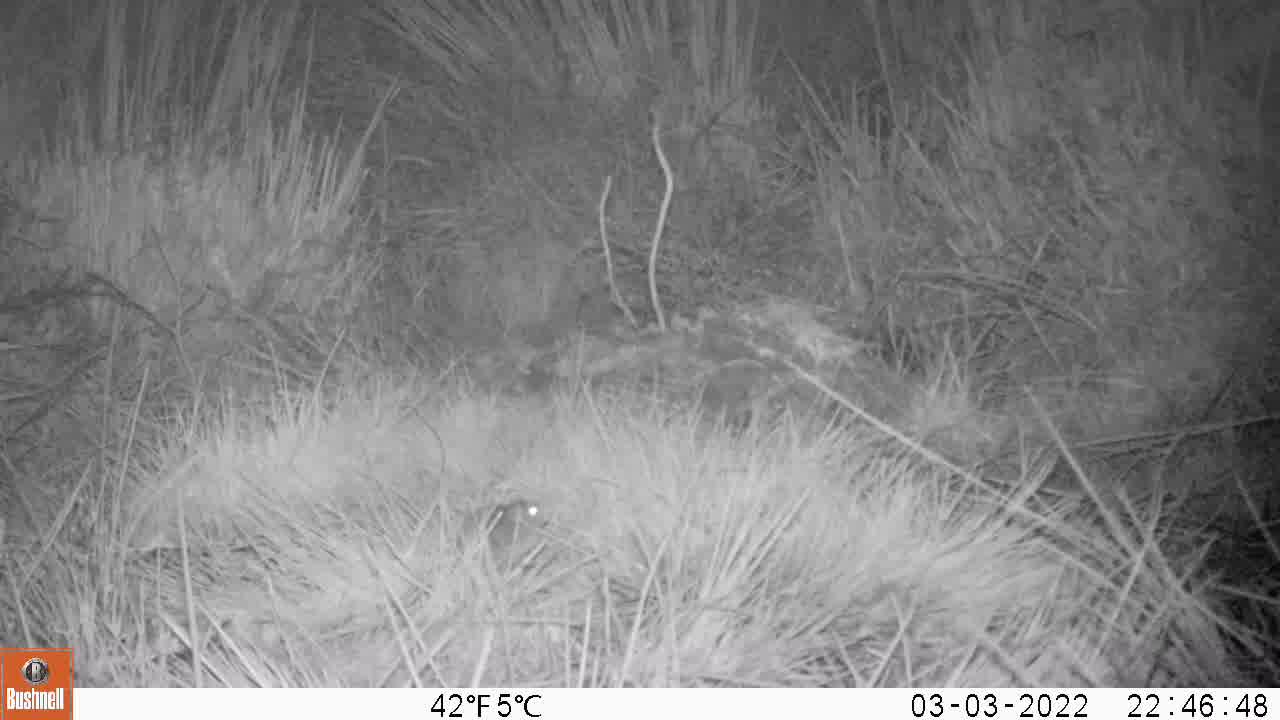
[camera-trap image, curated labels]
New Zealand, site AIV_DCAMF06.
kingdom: Animalia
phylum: Chordata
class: Mammalia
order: Rodentia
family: Muridae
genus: Mus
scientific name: Mus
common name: mouse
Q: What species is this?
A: Mouse (Mus).